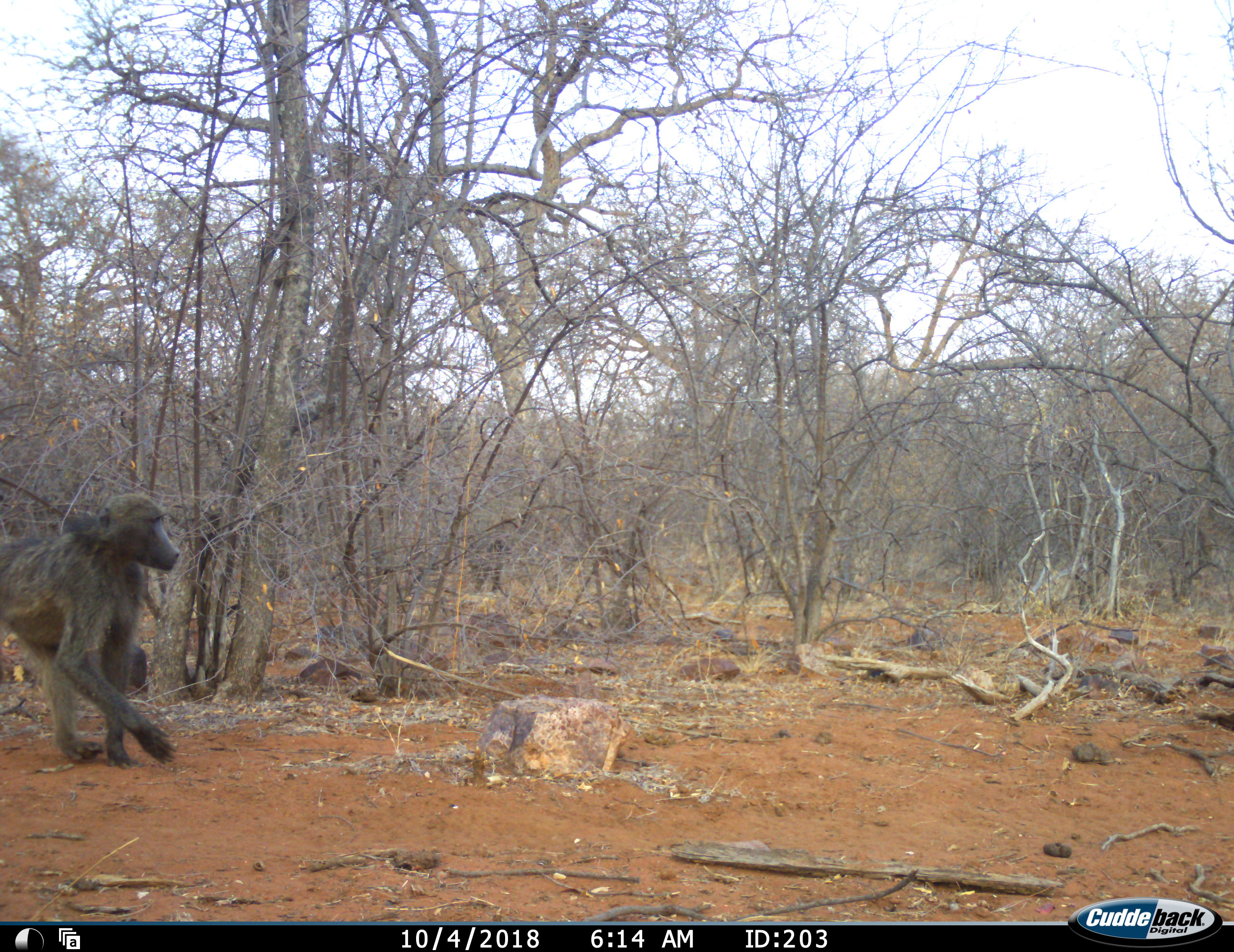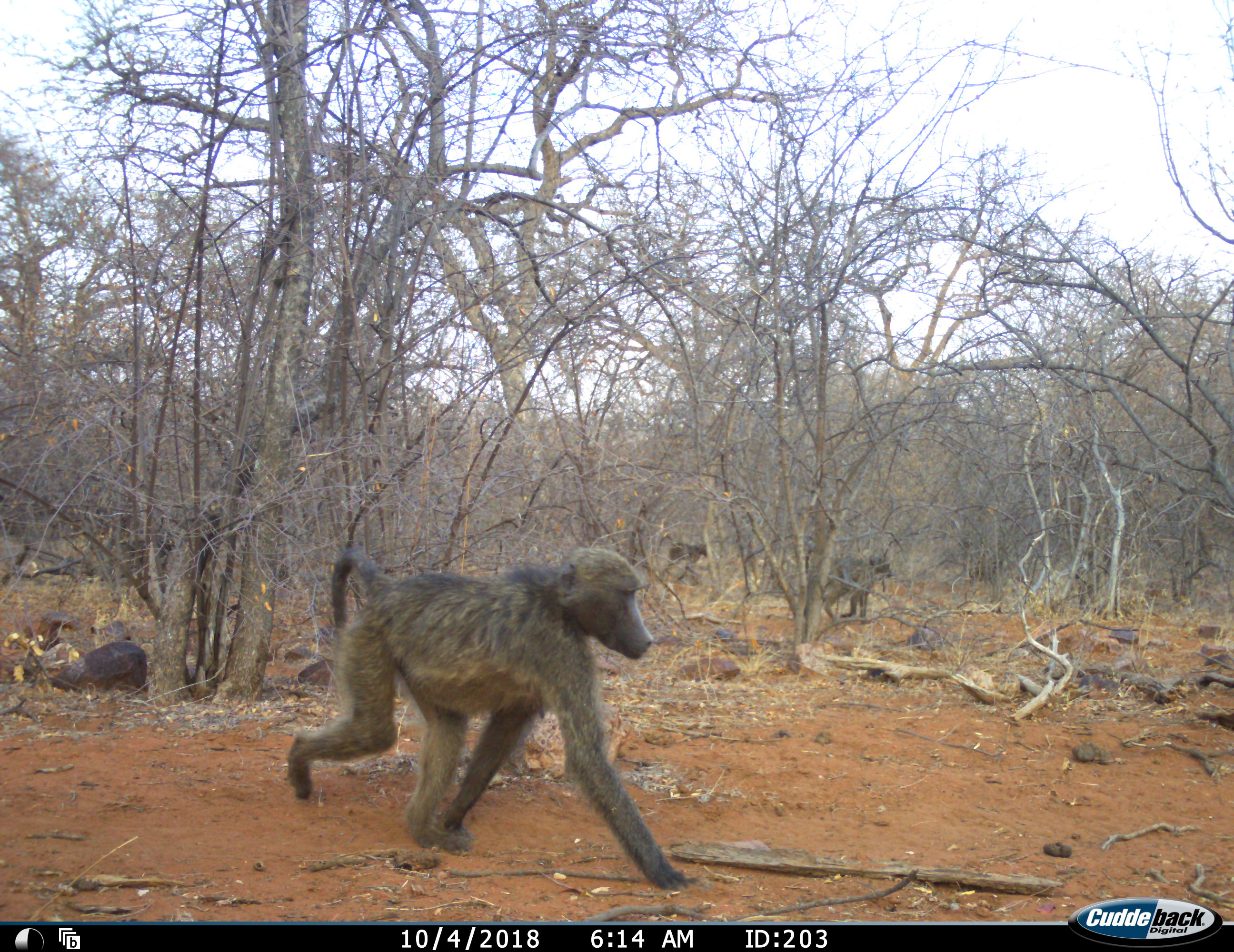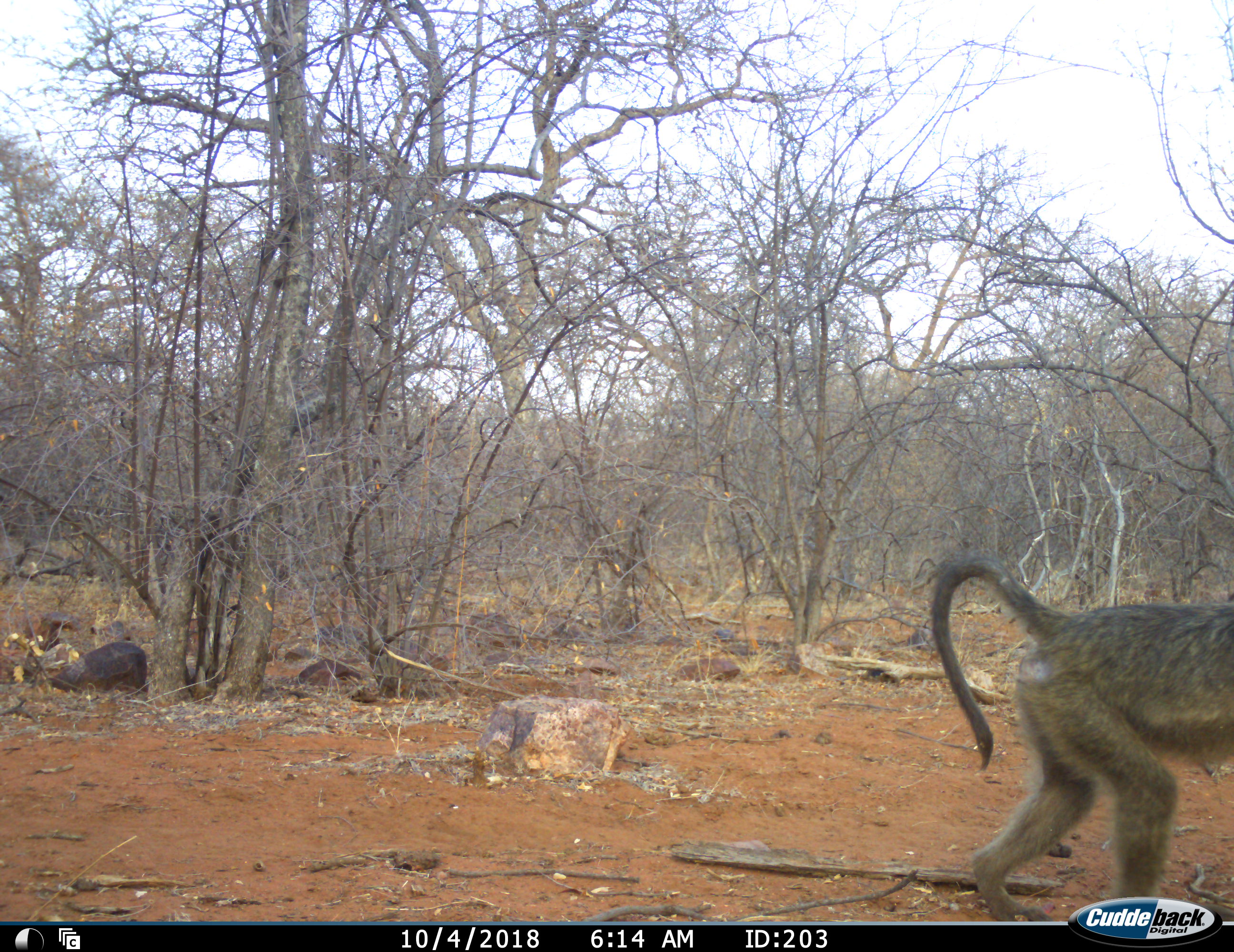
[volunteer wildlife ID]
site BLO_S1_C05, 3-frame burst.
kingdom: Animalia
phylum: Chordata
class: Mammalia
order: Primates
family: Cercopithecidae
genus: Papio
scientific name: Papio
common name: baboon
Baboon (Papio), count 3. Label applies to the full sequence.